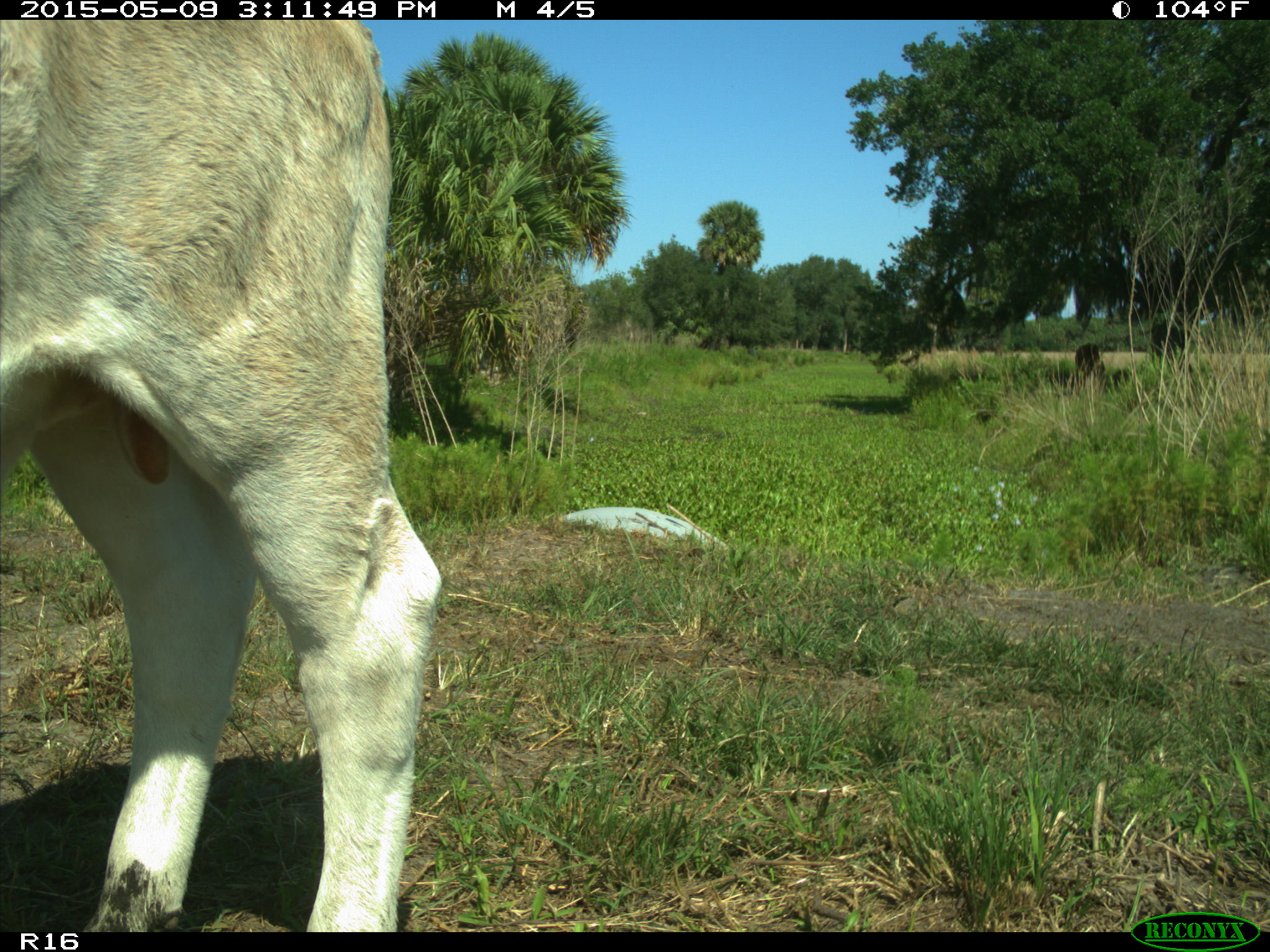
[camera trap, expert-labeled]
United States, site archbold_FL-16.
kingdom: Animalia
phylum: Chordata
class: Mammalia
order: Artiodactyla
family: Bovidae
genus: Bos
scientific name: Bos taurus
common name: domestic cow